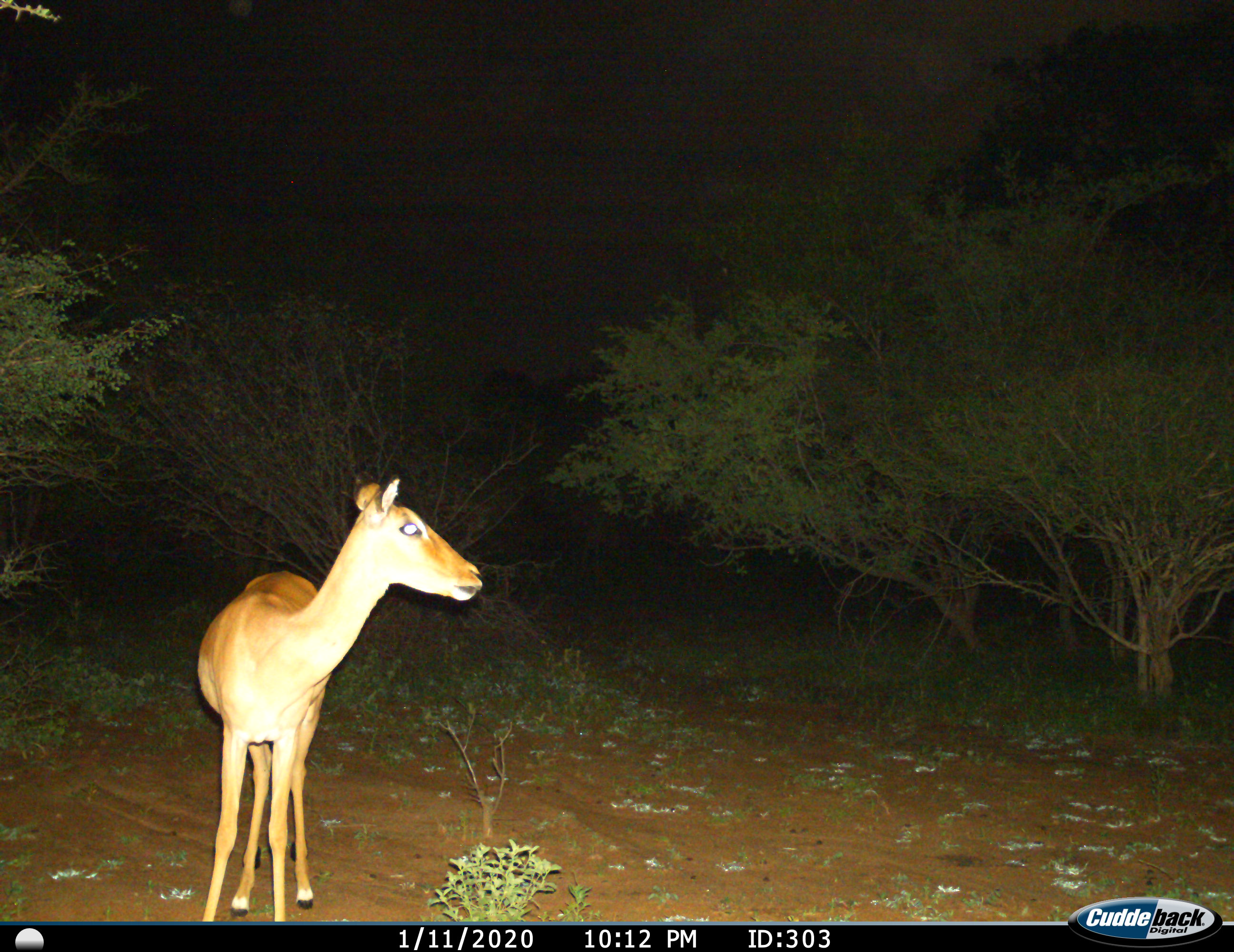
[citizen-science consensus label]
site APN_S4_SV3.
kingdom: Animalia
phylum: Chordata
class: Mammalia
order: Artiodactyla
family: Bovidae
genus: Aepyceros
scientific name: Aepyceros melampus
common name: impala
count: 1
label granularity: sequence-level